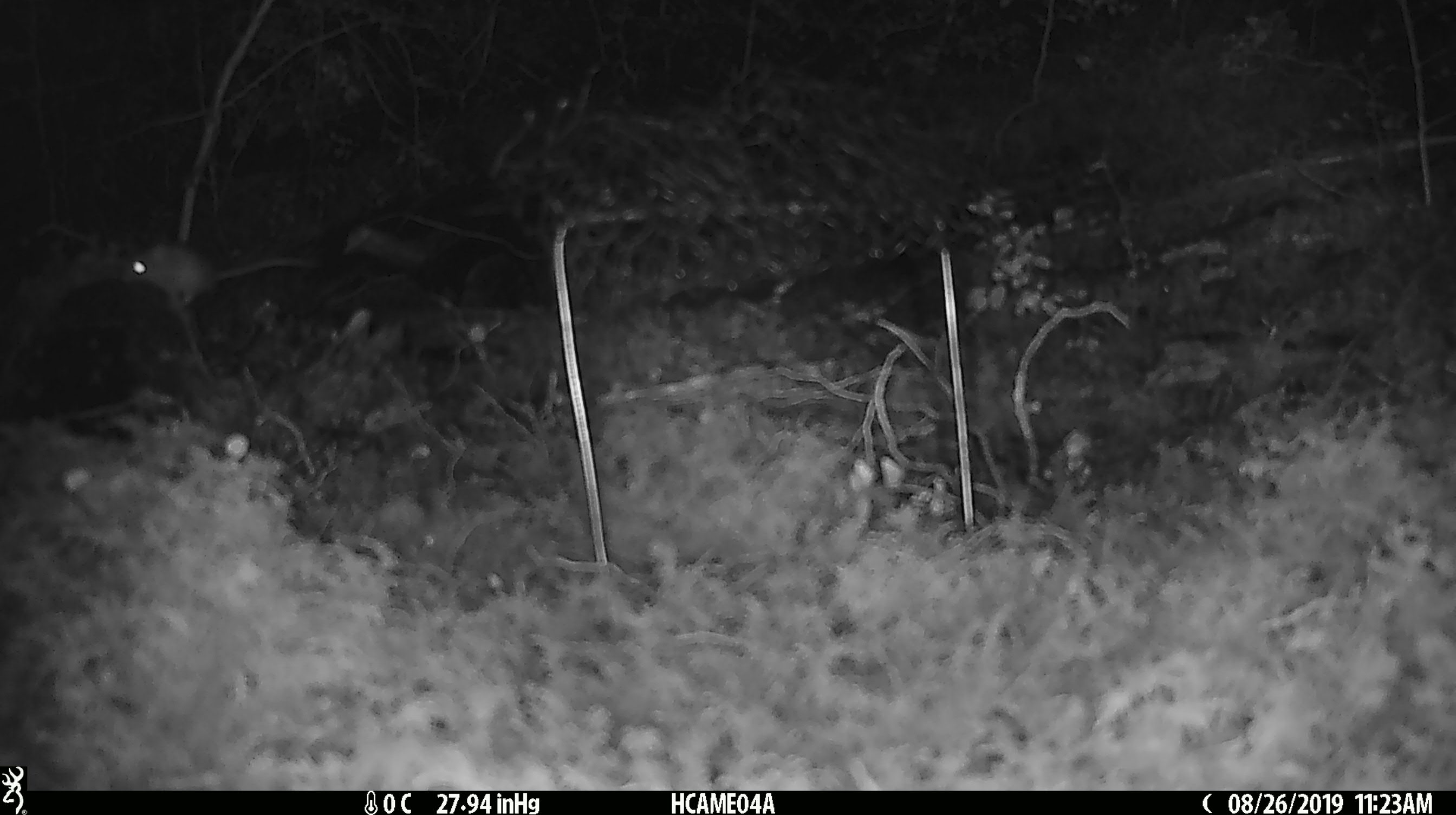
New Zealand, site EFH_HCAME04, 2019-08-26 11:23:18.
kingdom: Animalia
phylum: Chordata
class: Mammalia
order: Rodentia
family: Muridae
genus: Mus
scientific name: Mus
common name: mouse